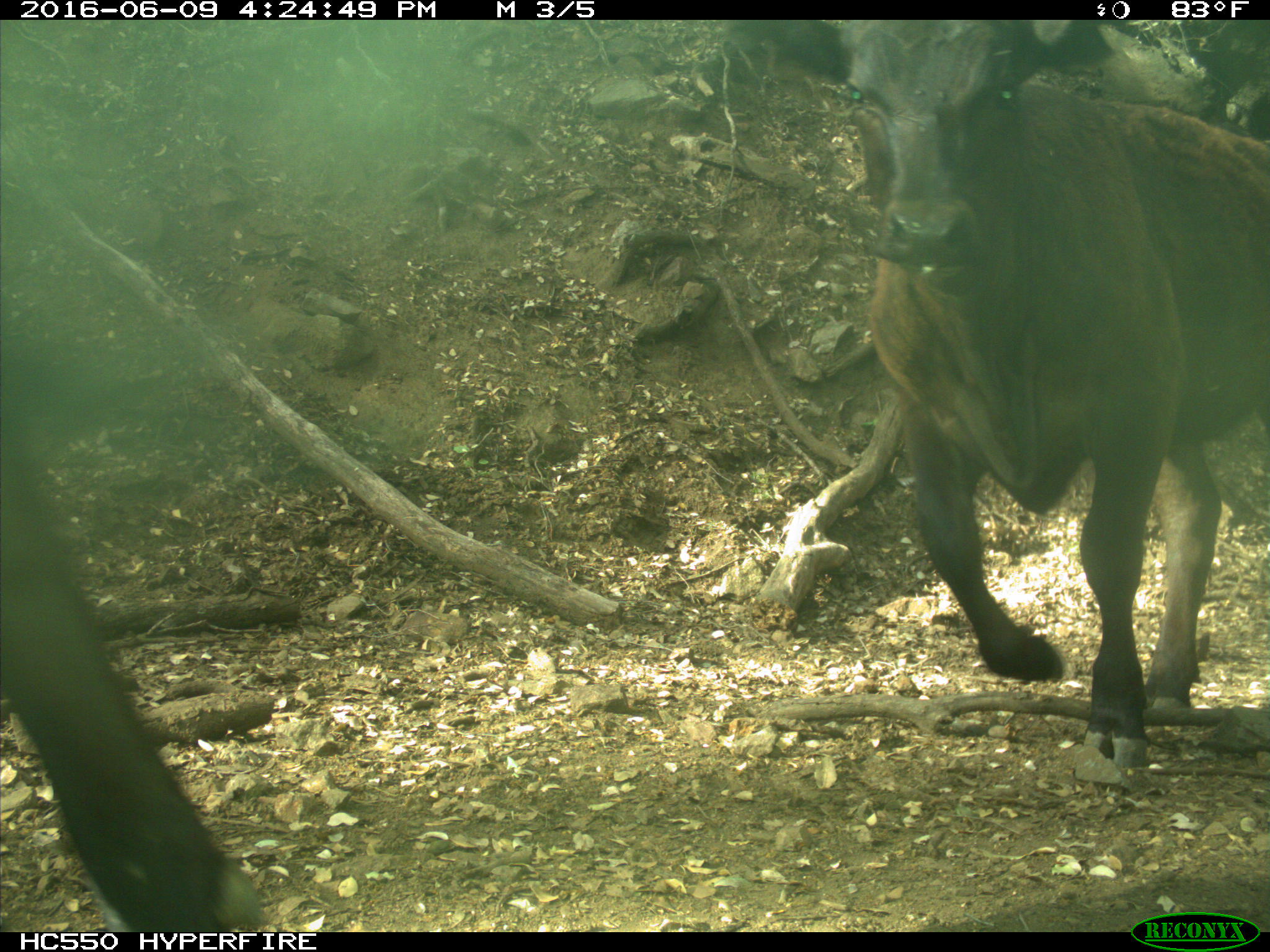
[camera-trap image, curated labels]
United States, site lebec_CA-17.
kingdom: Animalia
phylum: Chordata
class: Mammalia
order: Artiodactyla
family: Bovidae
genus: Bos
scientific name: Bos taurus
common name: domestic cow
Bos taurus (domestic cow).